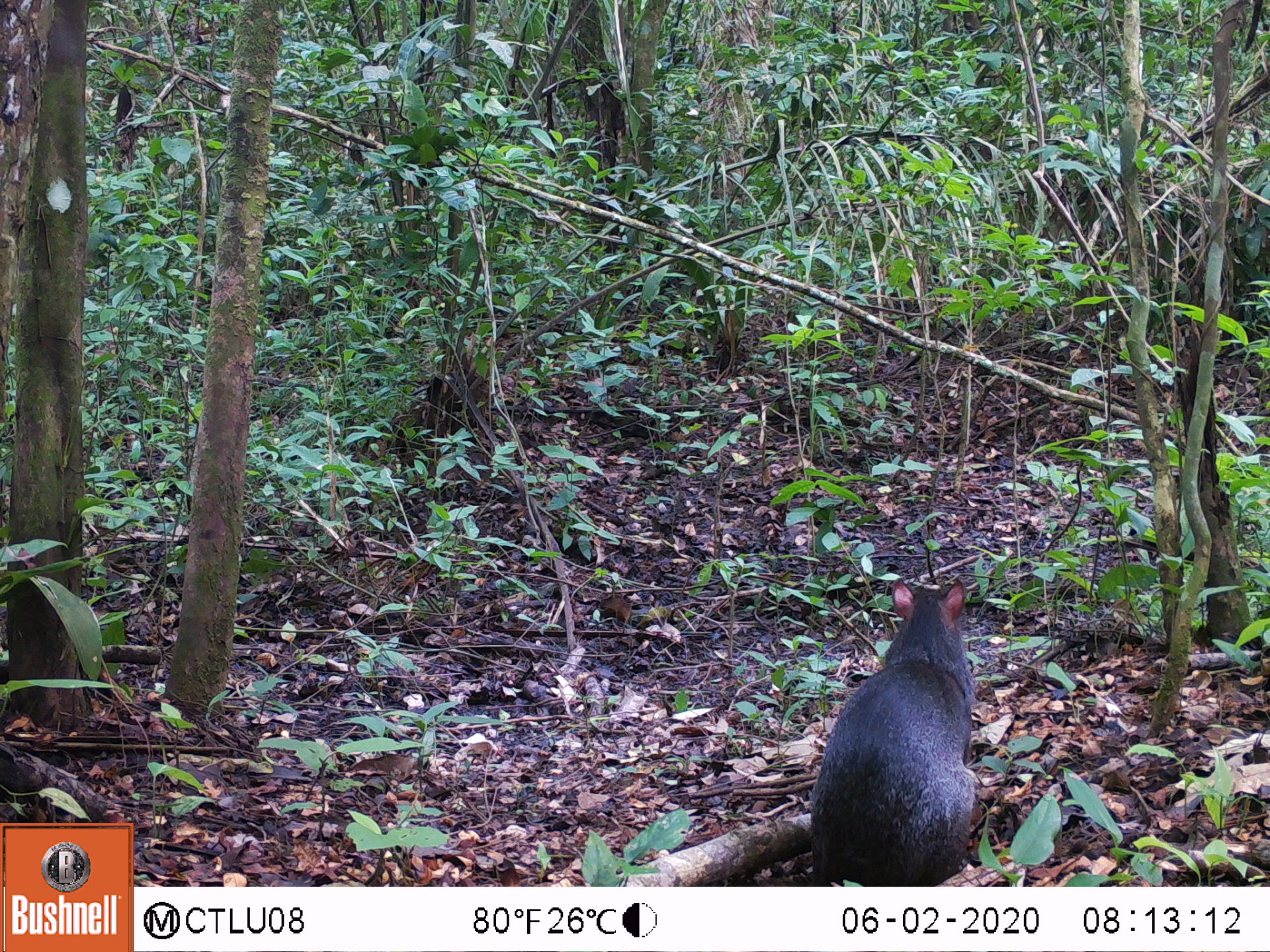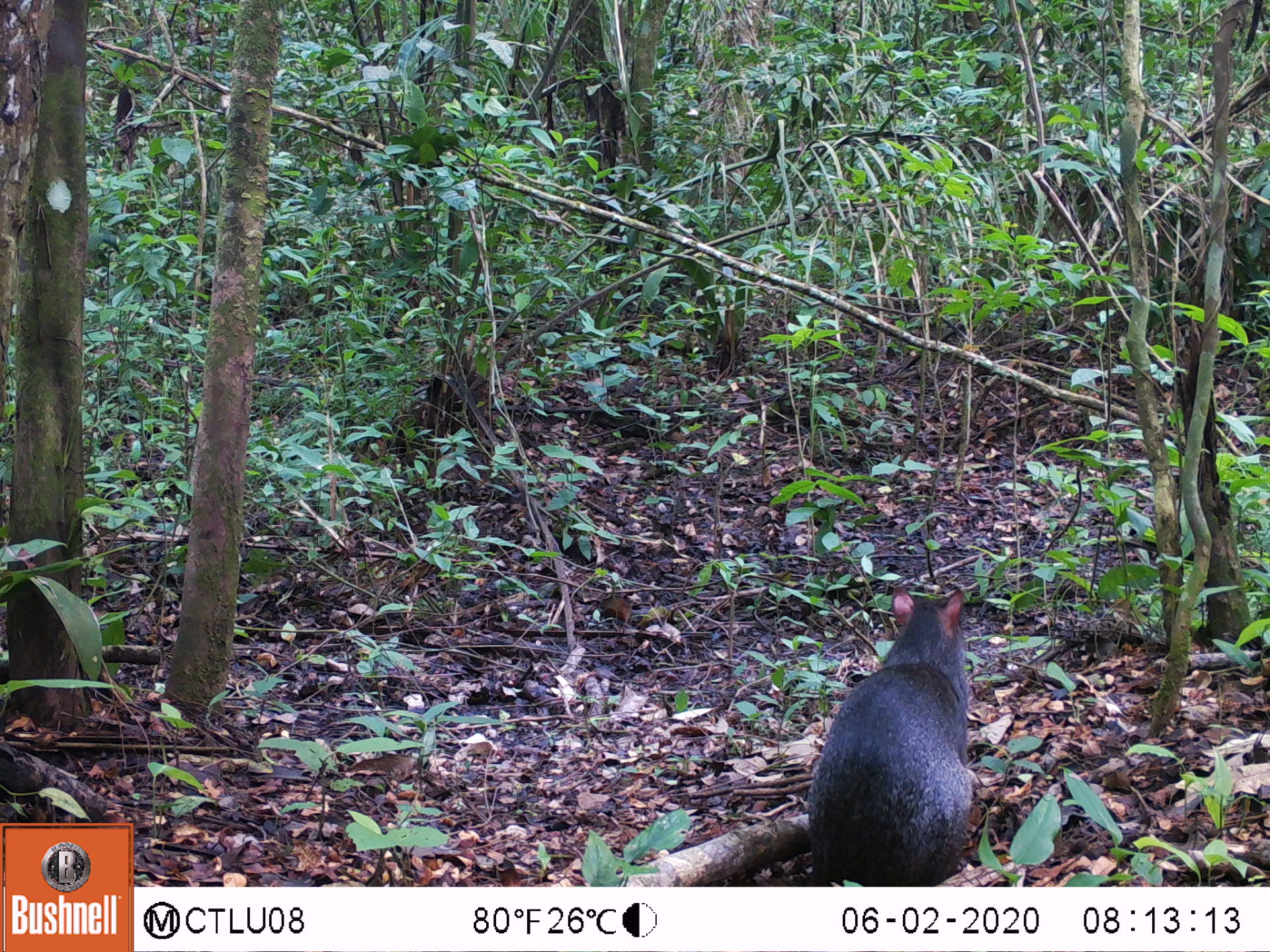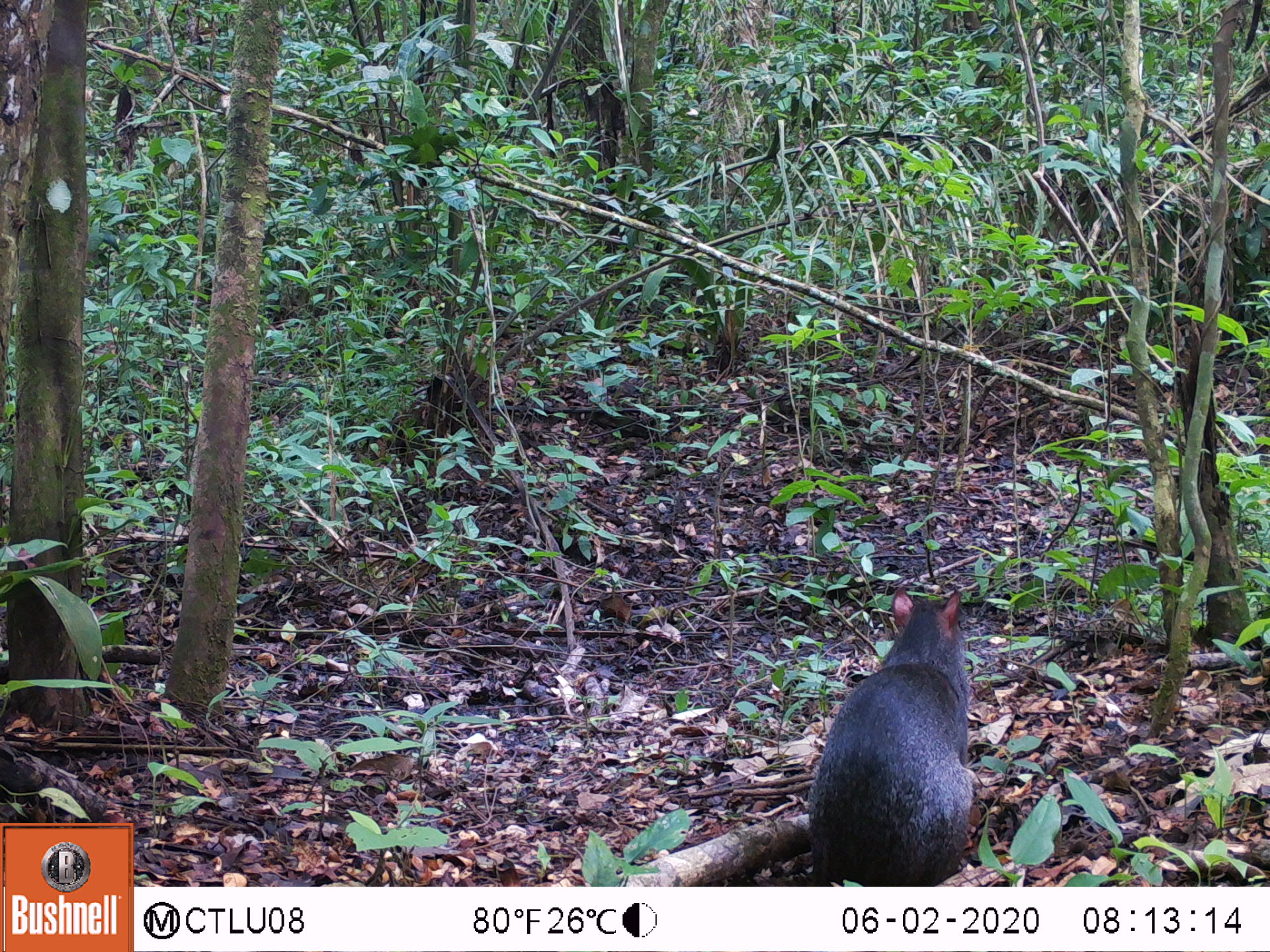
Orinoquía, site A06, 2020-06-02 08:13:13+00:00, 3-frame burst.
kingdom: Animalia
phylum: Chordata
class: Mammalia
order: Rodentia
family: Dasyproctidae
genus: Dasyprocta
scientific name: Dasyprocta fuliginosa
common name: black agouti